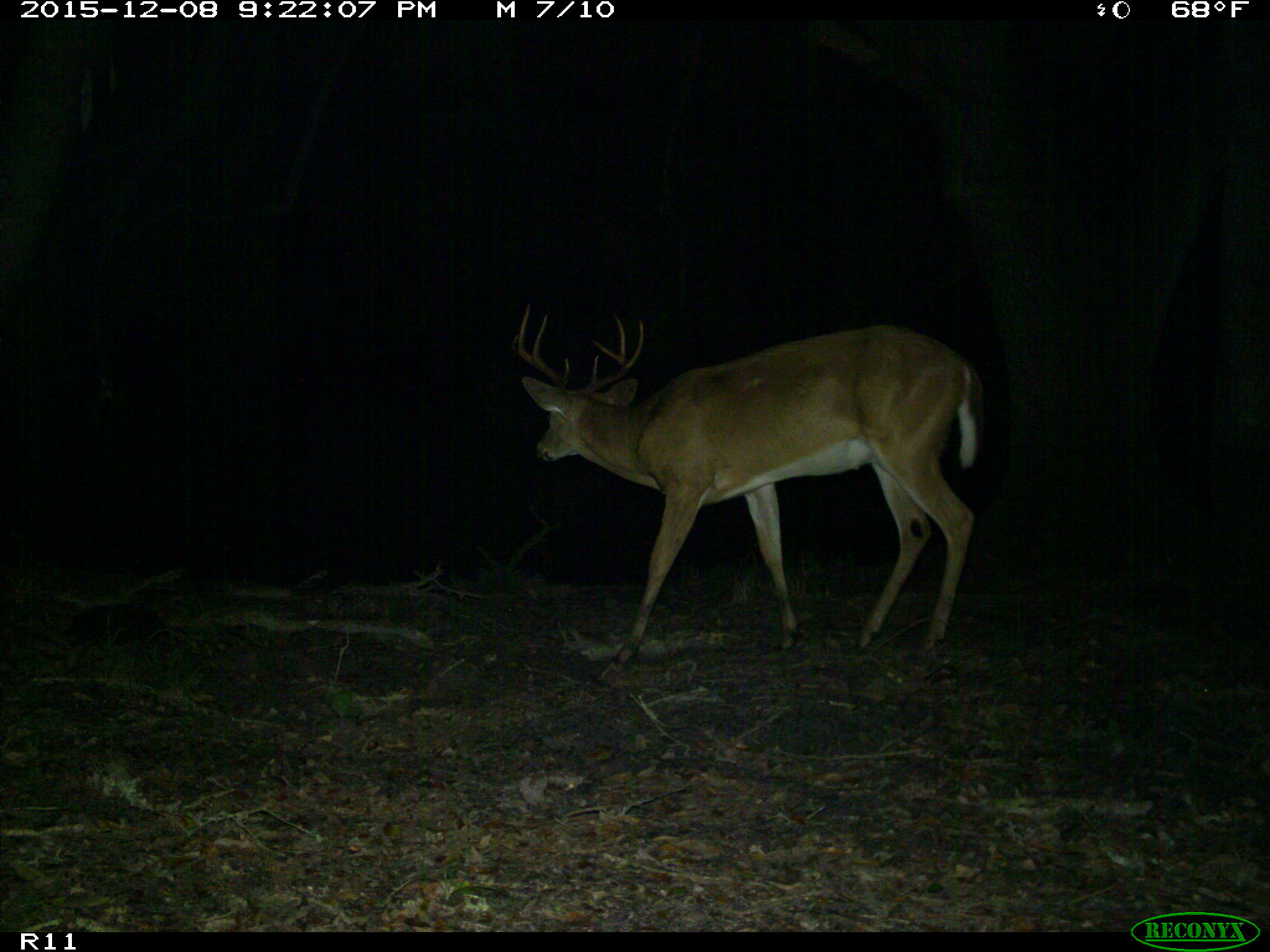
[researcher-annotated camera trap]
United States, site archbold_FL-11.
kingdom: Animalia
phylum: Chordata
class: Mammalia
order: Artiodactyla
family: Cervidae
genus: Odocoileus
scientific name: Odocoileus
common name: deer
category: unidentified deer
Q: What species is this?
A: Unidentified deer (deer) (Odocoileus).